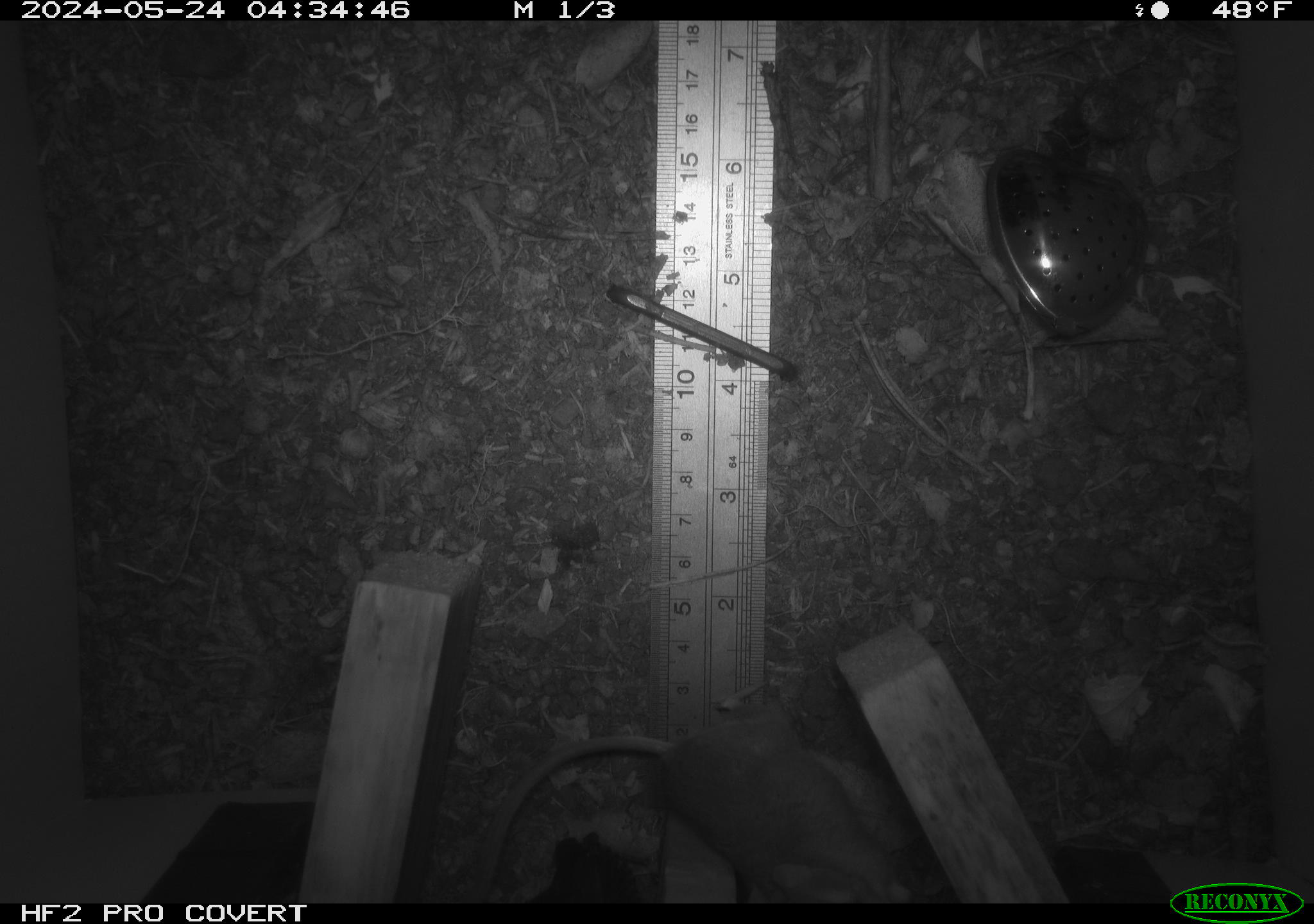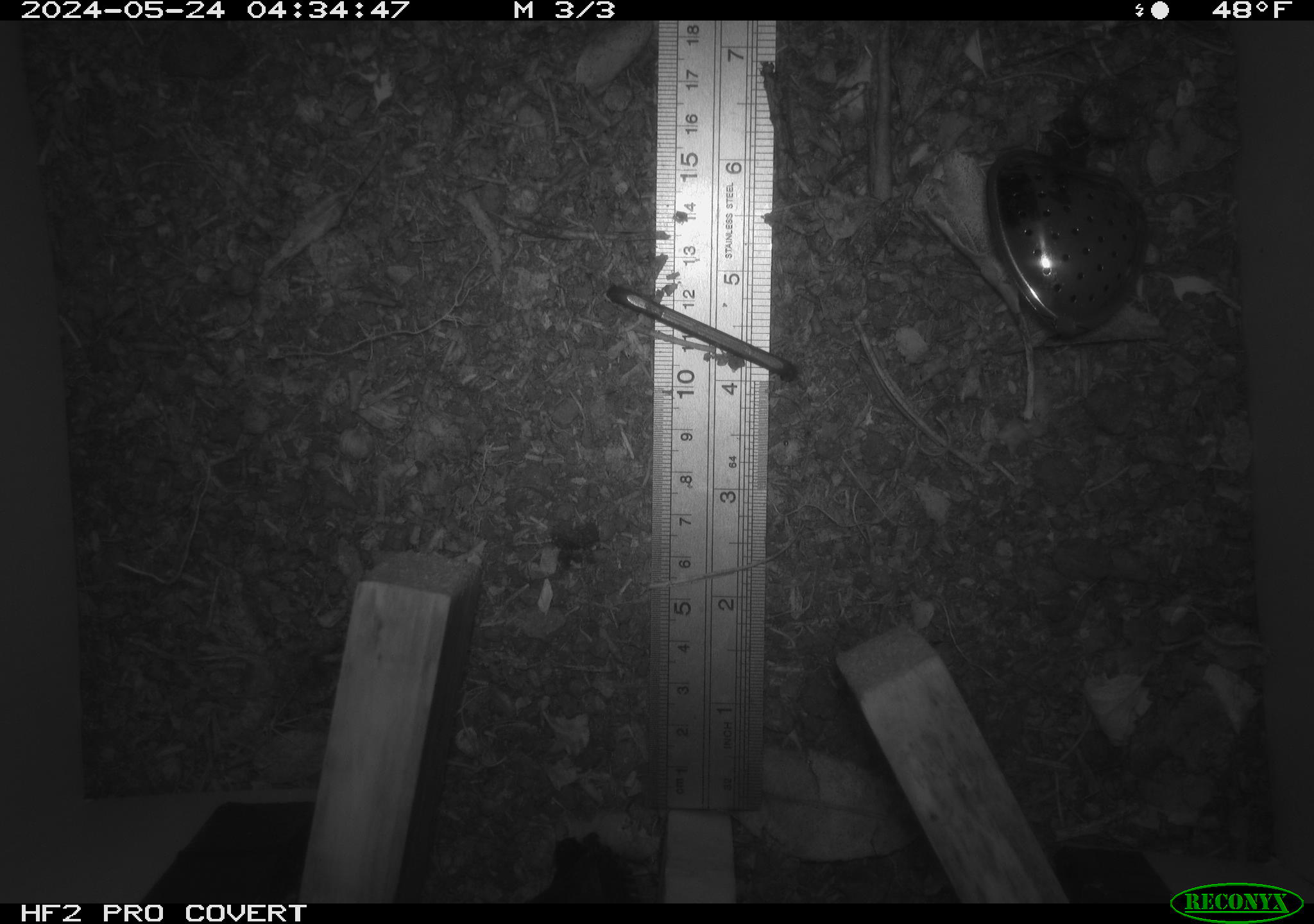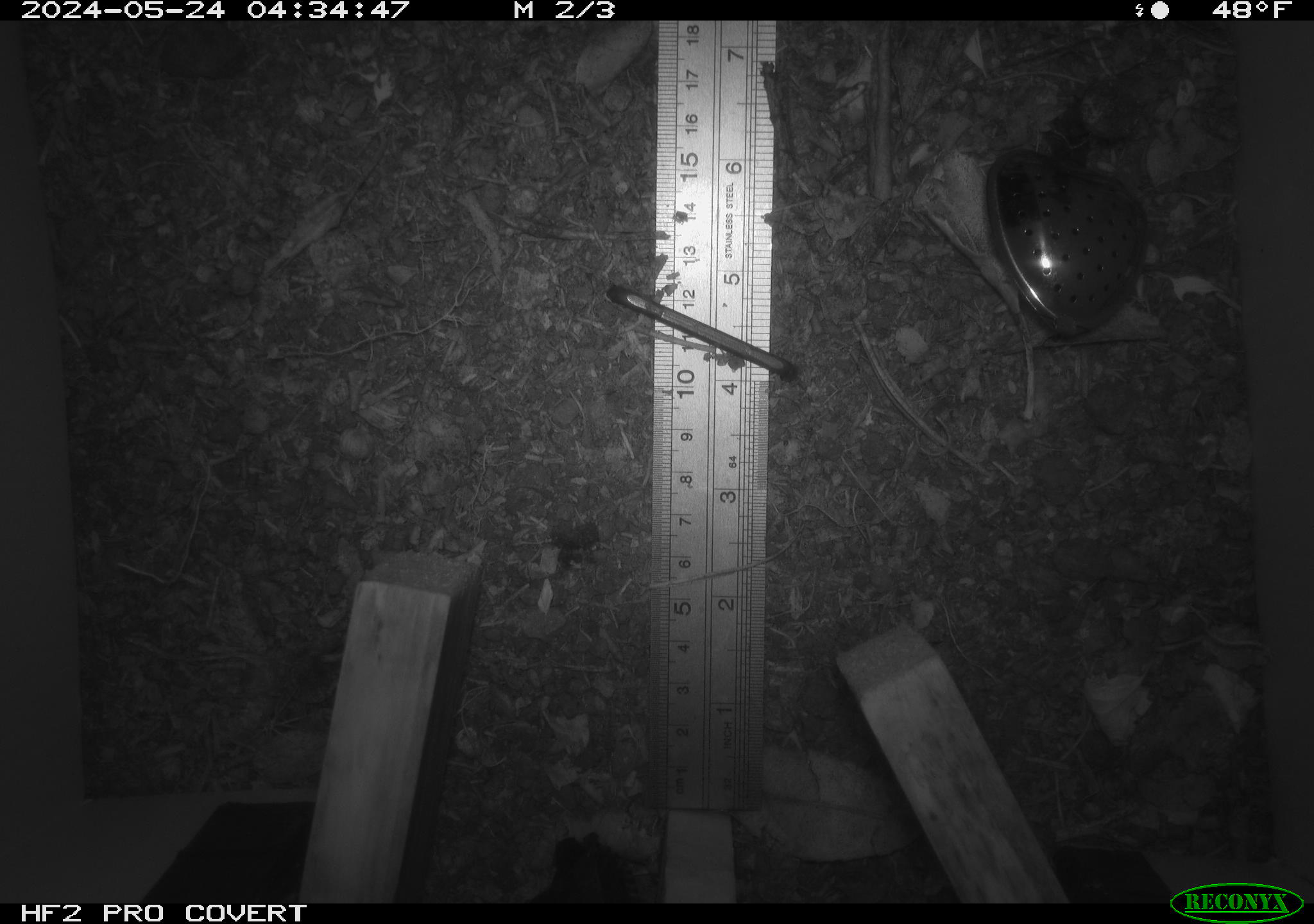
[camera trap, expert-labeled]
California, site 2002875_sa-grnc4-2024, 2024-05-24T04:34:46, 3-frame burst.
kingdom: Animalia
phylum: Chordata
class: Mammalia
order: Rodentia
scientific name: Rodentia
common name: rodent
Rodent (Rodentia).